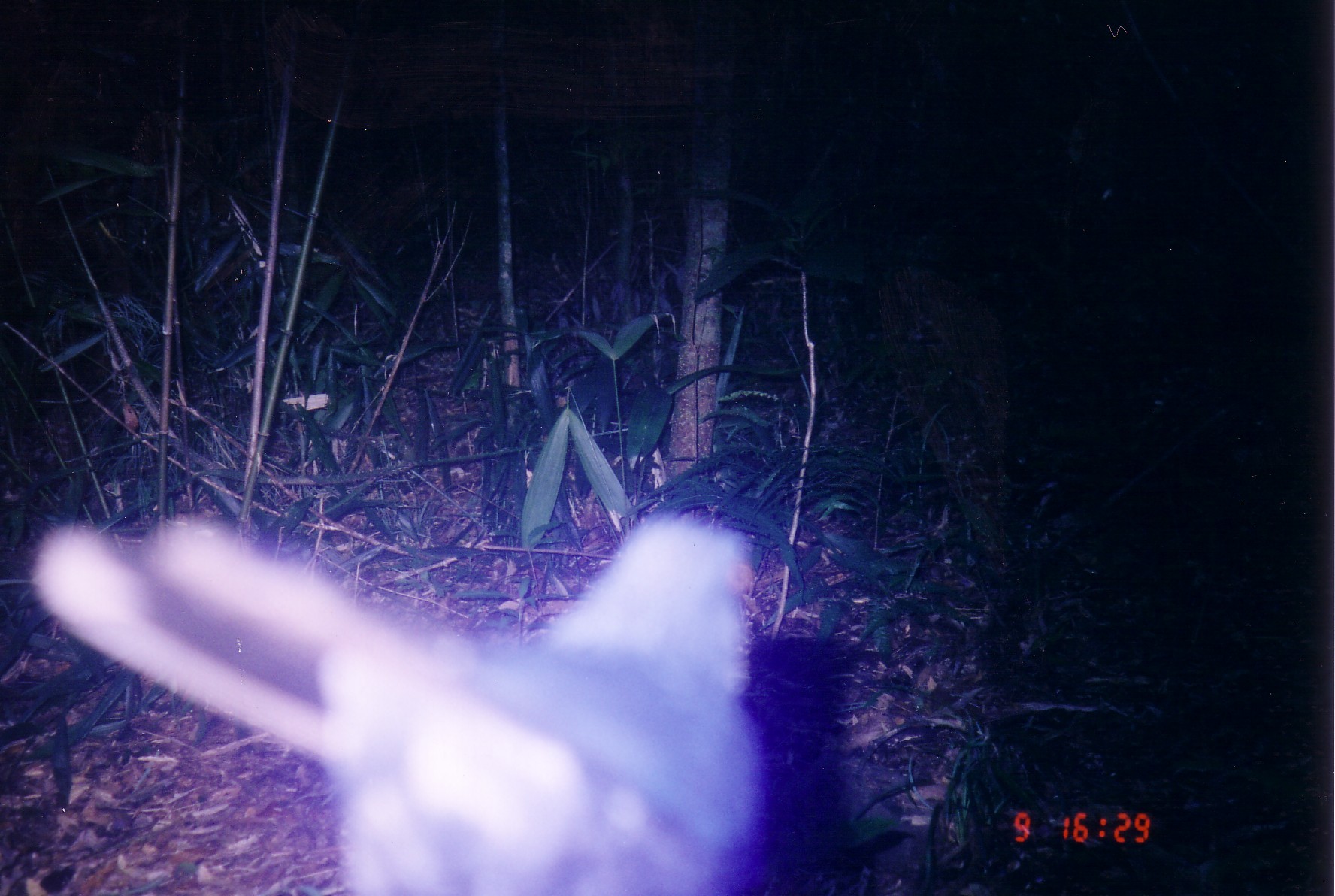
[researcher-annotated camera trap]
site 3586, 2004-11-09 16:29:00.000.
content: unidentified animal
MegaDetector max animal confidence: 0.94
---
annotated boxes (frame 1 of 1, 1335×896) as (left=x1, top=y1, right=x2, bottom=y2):
unknown: (left=23, top=484, right=759, bottom=894)